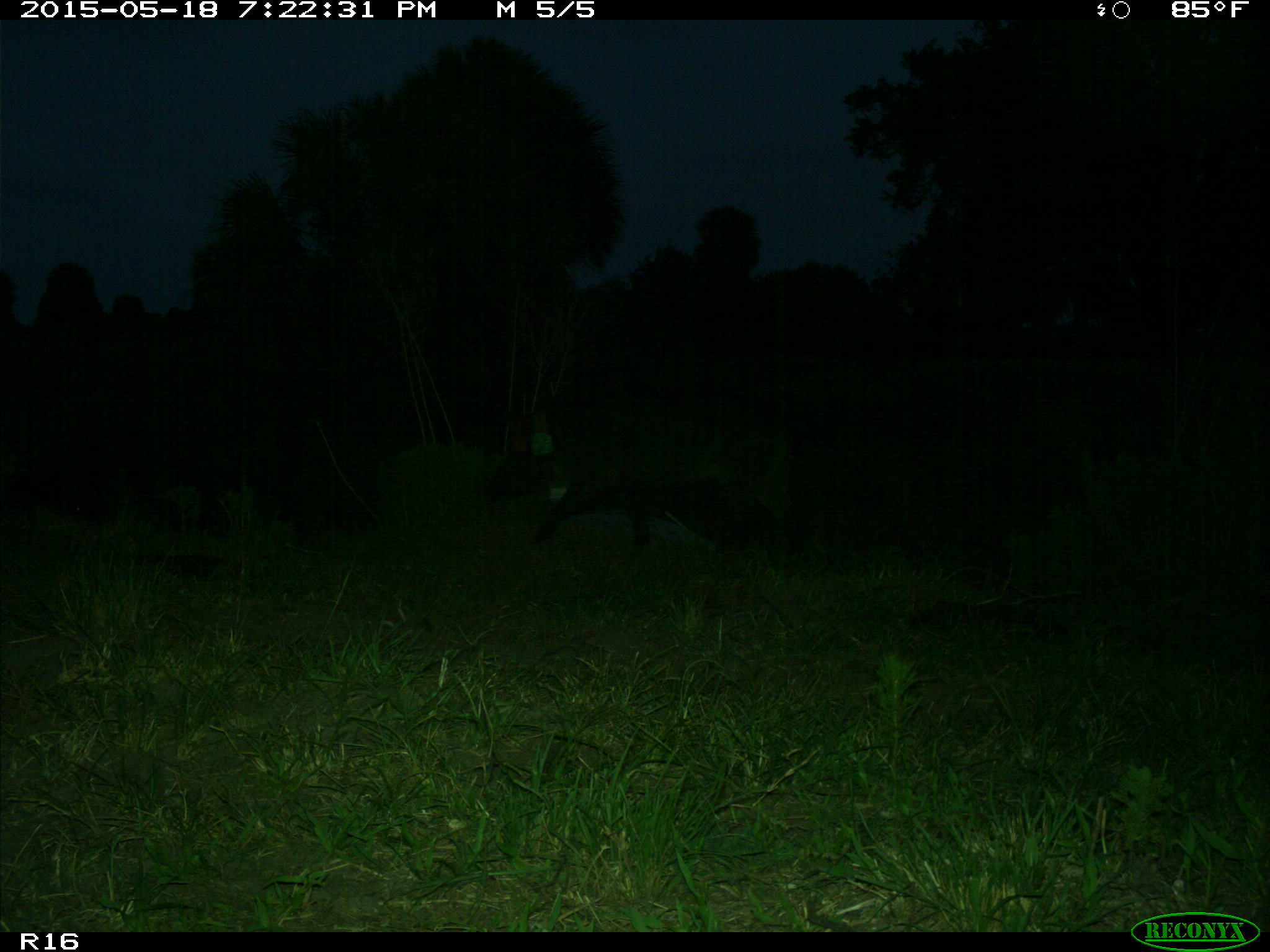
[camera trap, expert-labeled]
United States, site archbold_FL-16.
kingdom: Animalia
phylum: Chordata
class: Mammalia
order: Artiodactyla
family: Suidae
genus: Sus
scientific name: Sus scrofa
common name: wild boar